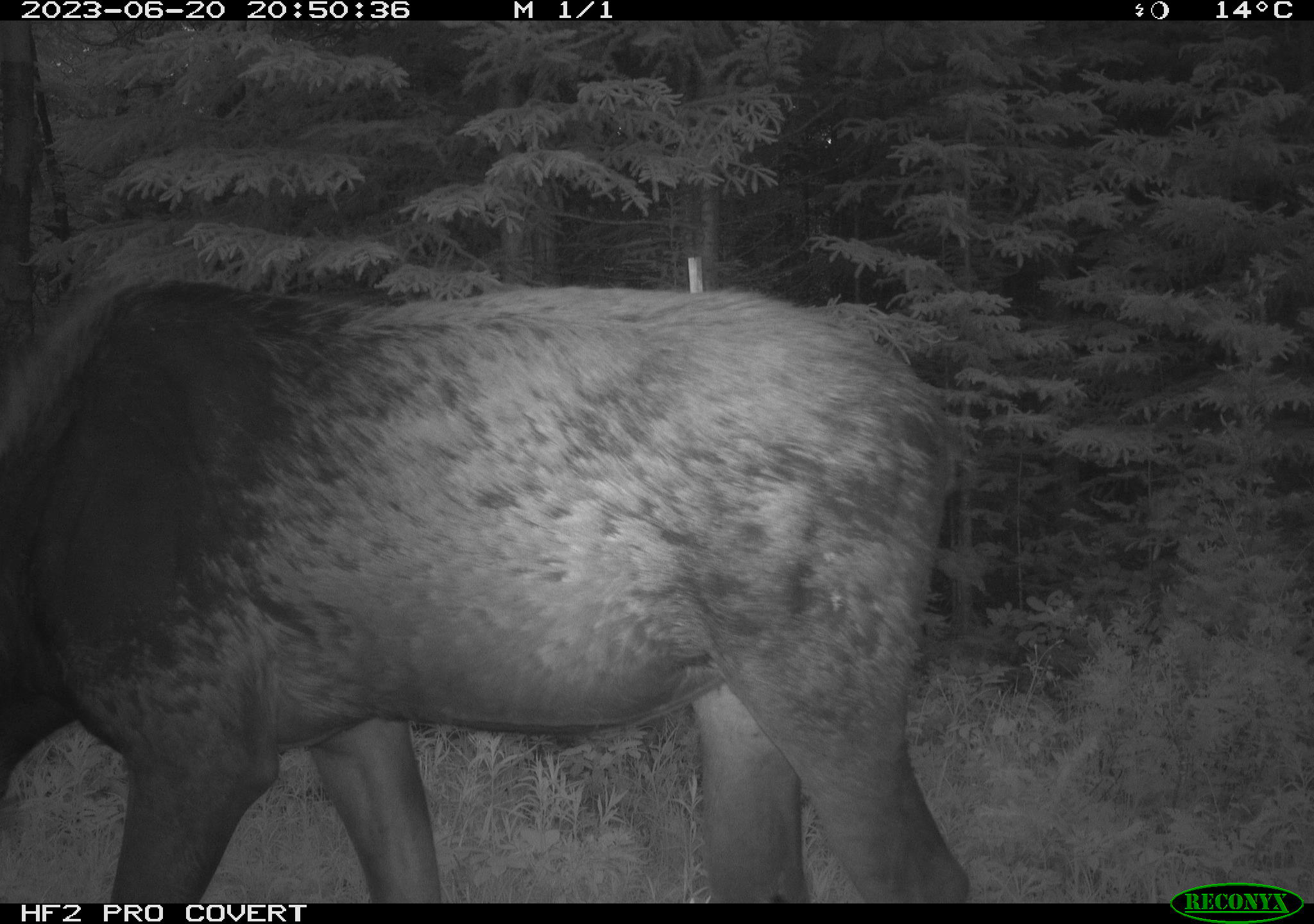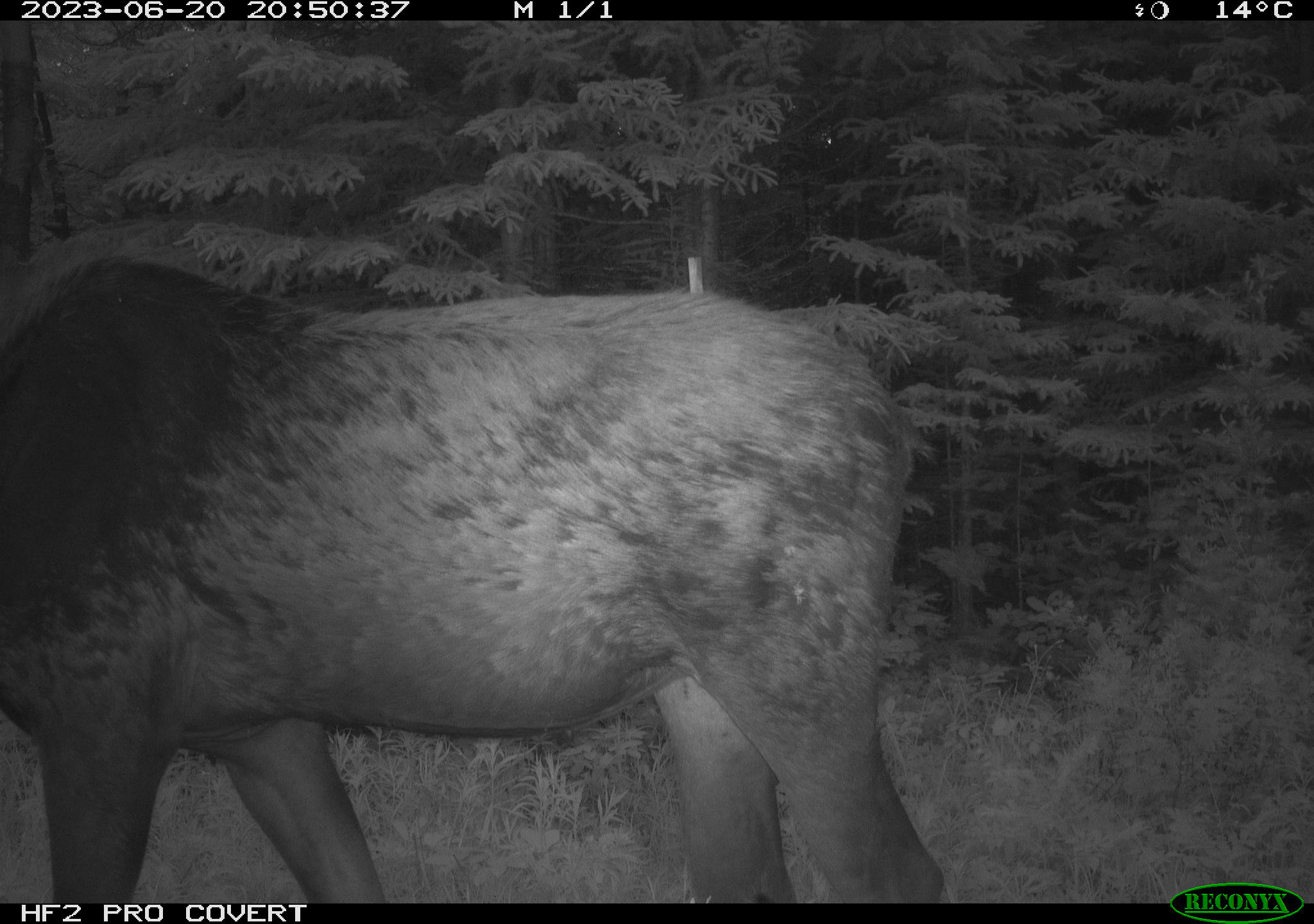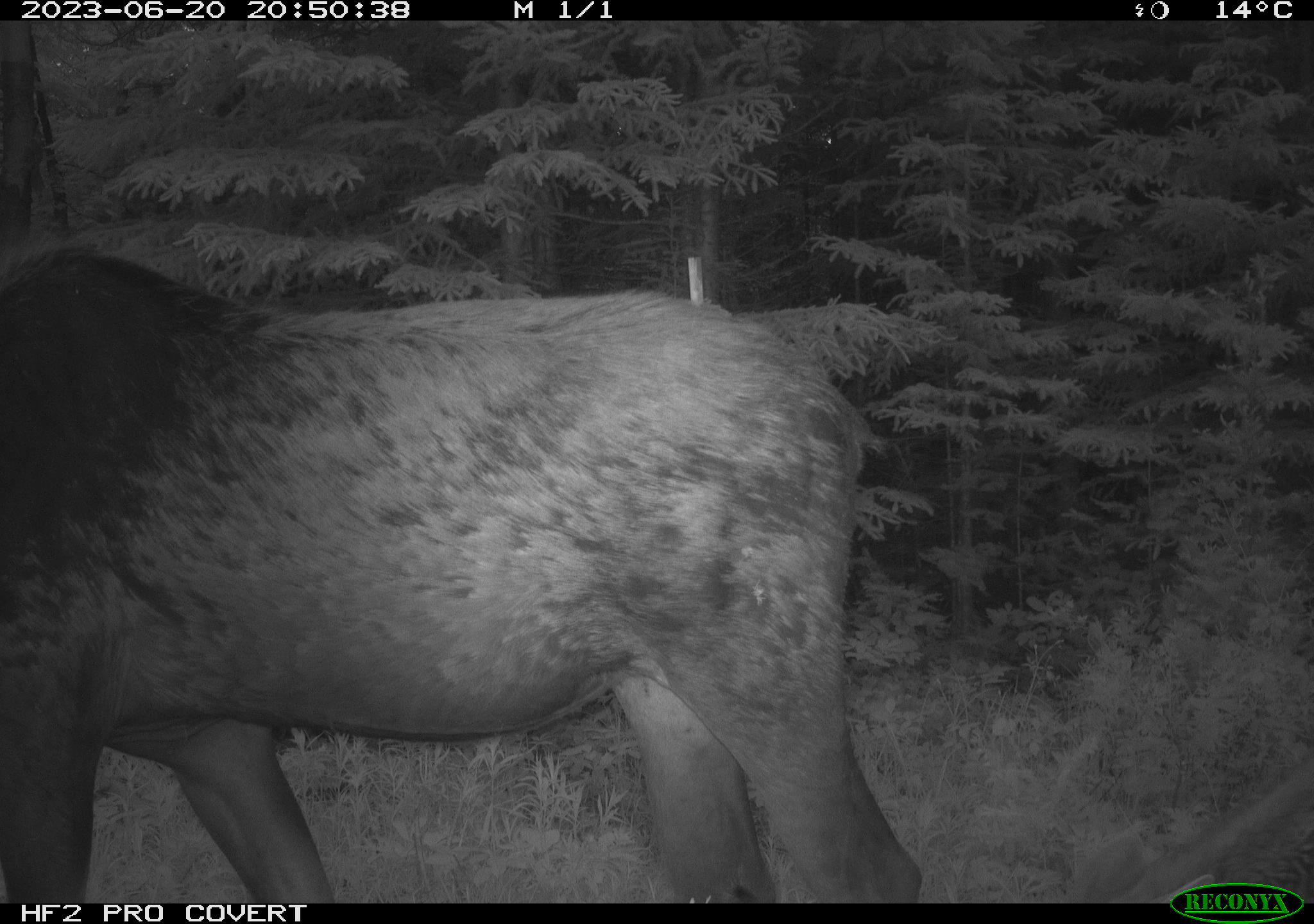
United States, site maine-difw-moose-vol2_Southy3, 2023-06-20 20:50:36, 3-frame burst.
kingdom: Animalia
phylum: Chordata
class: Mammalia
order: Artiodactyla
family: Cervidae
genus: Alces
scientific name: Alces alces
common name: moose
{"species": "moose (Alces alces)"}